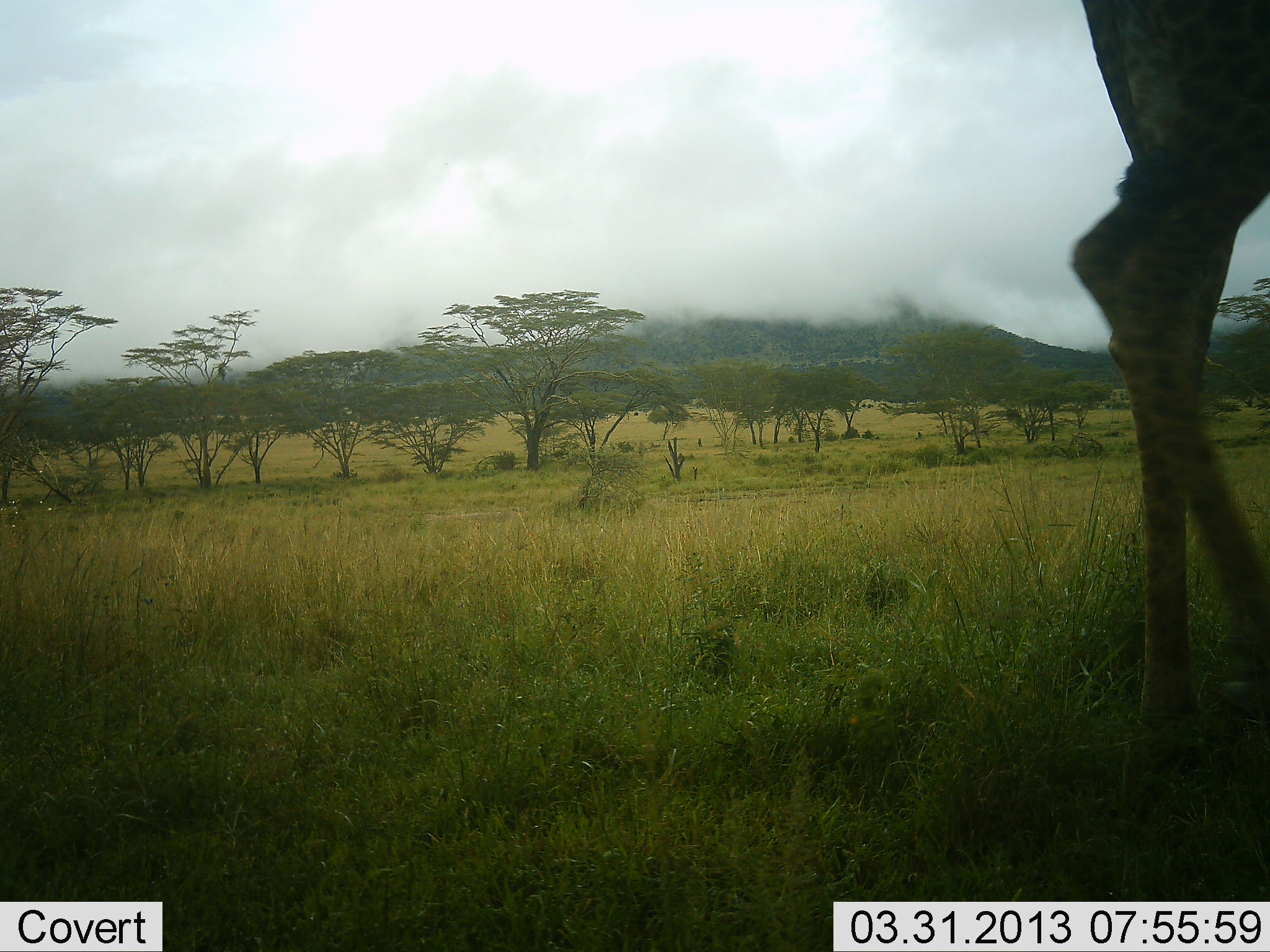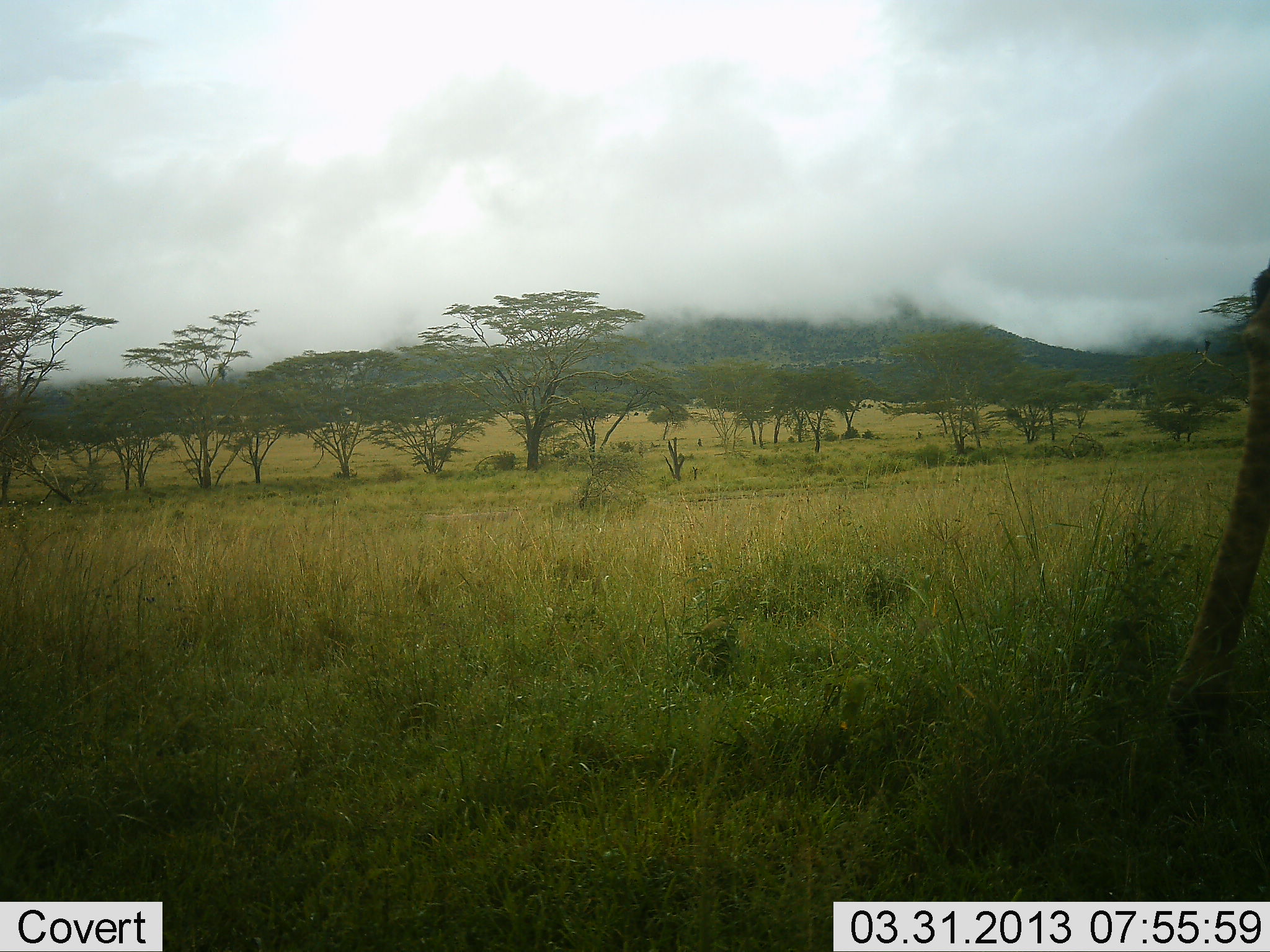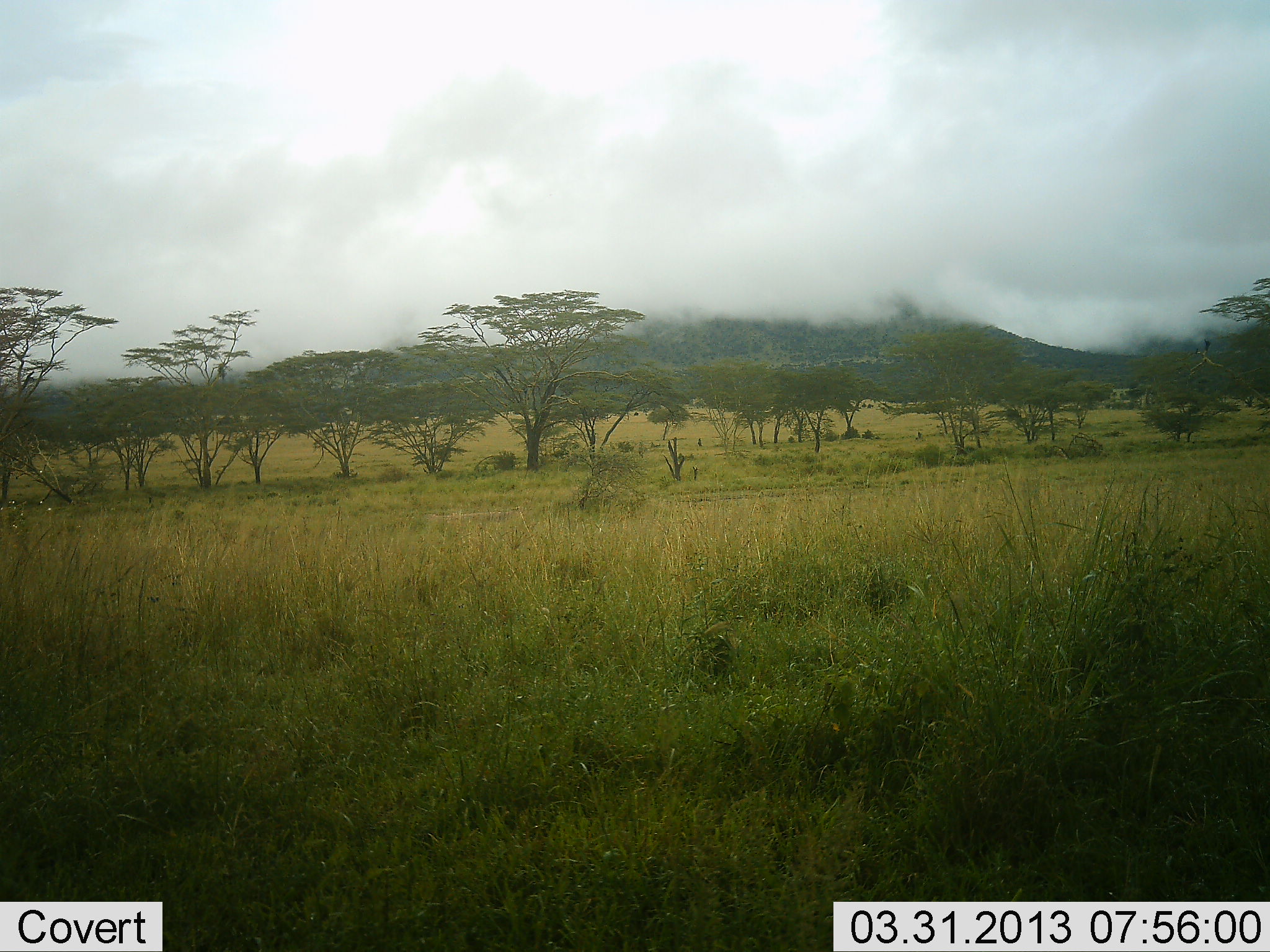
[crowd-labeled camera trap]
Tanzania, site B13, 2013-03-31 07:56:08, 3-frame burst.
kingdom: Animalia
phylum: Chordata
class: Mammalia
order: Artiodactyla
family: Giraffidae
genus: Giraffa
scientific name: Giraffa camelopardalis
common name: giraffe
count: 1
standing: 0%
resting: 0%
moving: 100%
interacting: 0%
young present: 0%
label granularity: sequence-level